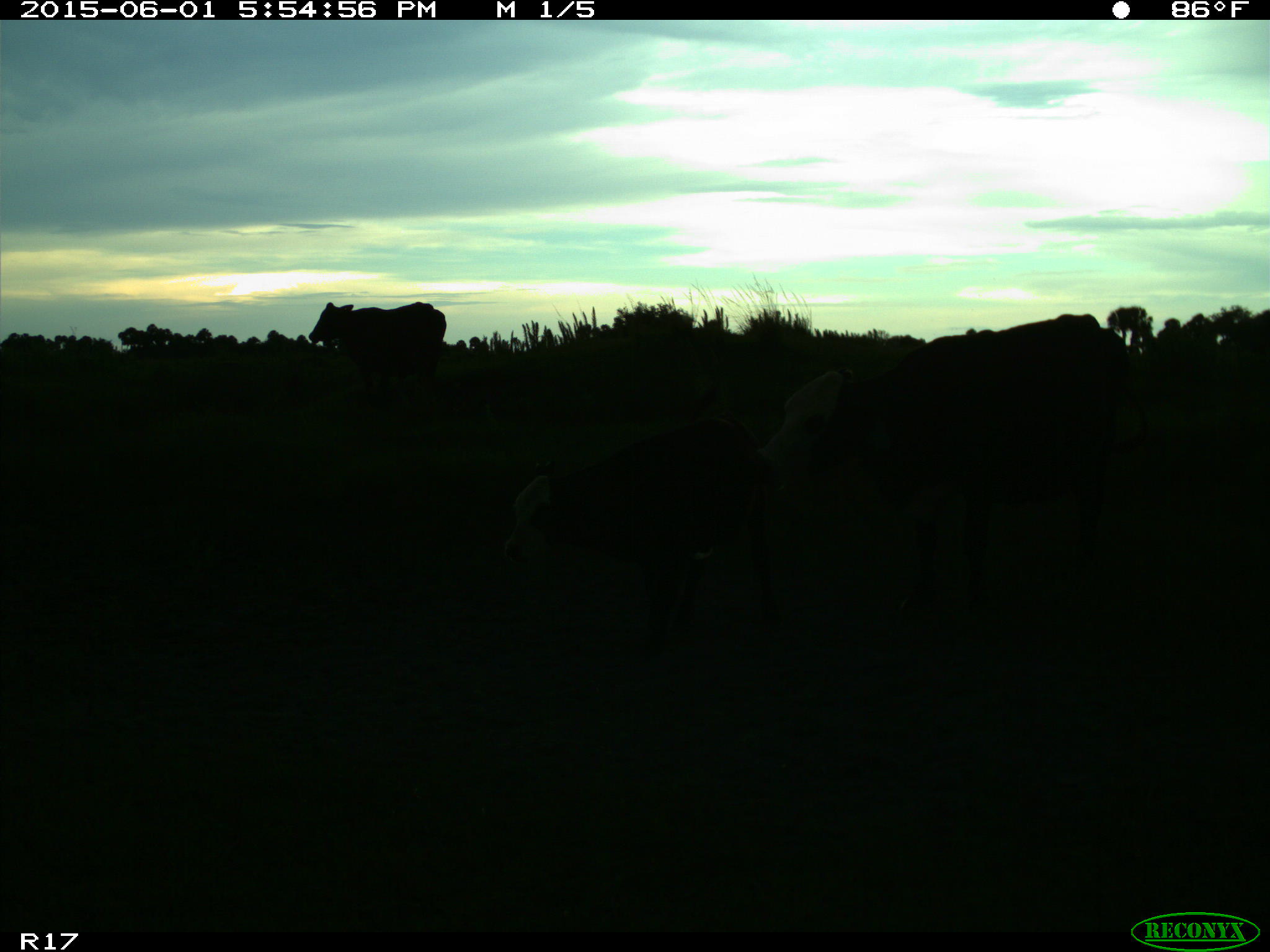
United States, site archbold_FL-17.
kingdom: Animalia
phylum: Chordata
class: Mammalia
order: Artiodactyla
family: Bovidae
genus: Bos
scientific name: Bos taurus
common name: domestic cow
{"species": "Bos taurus (domestic cow)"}